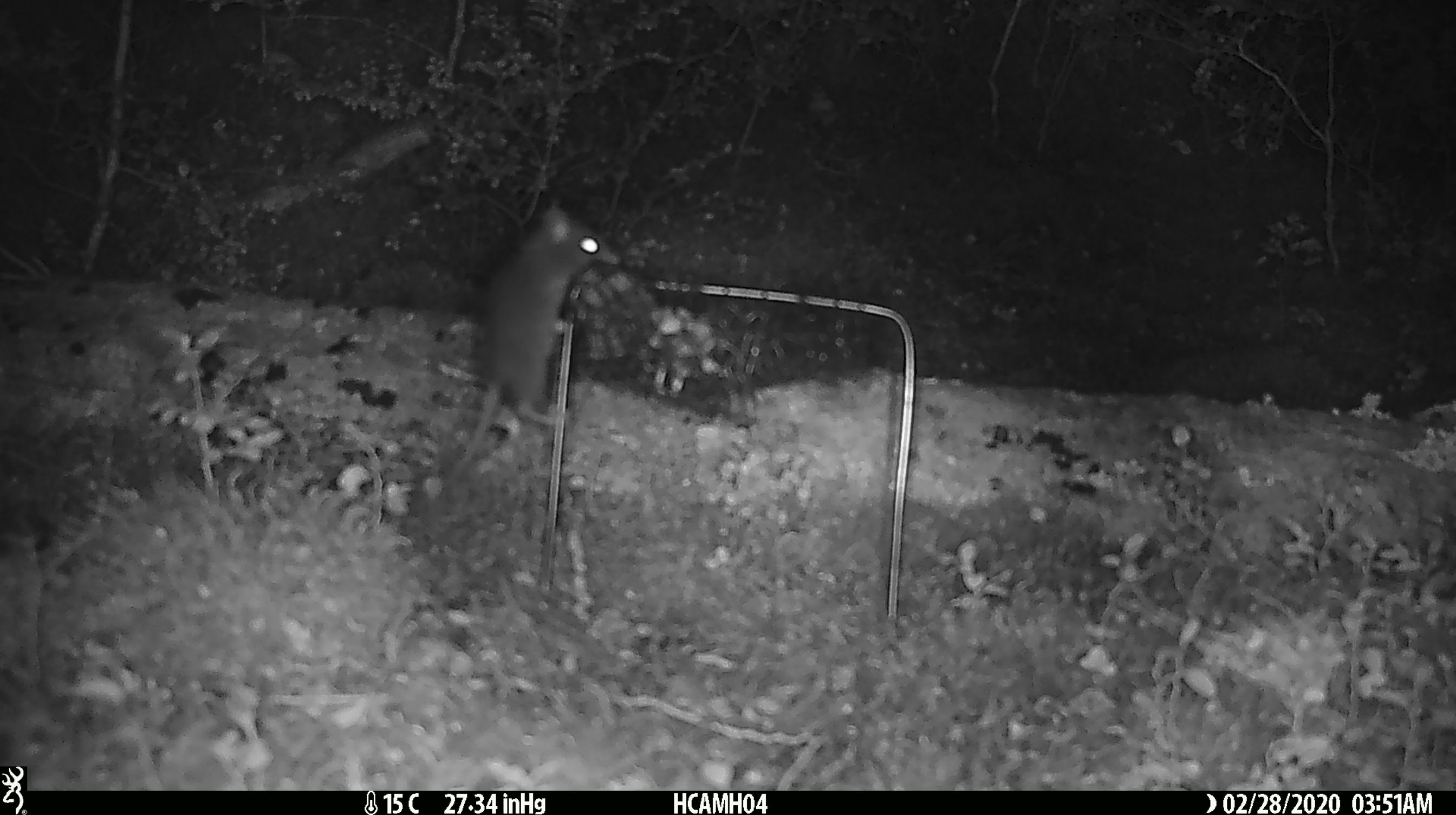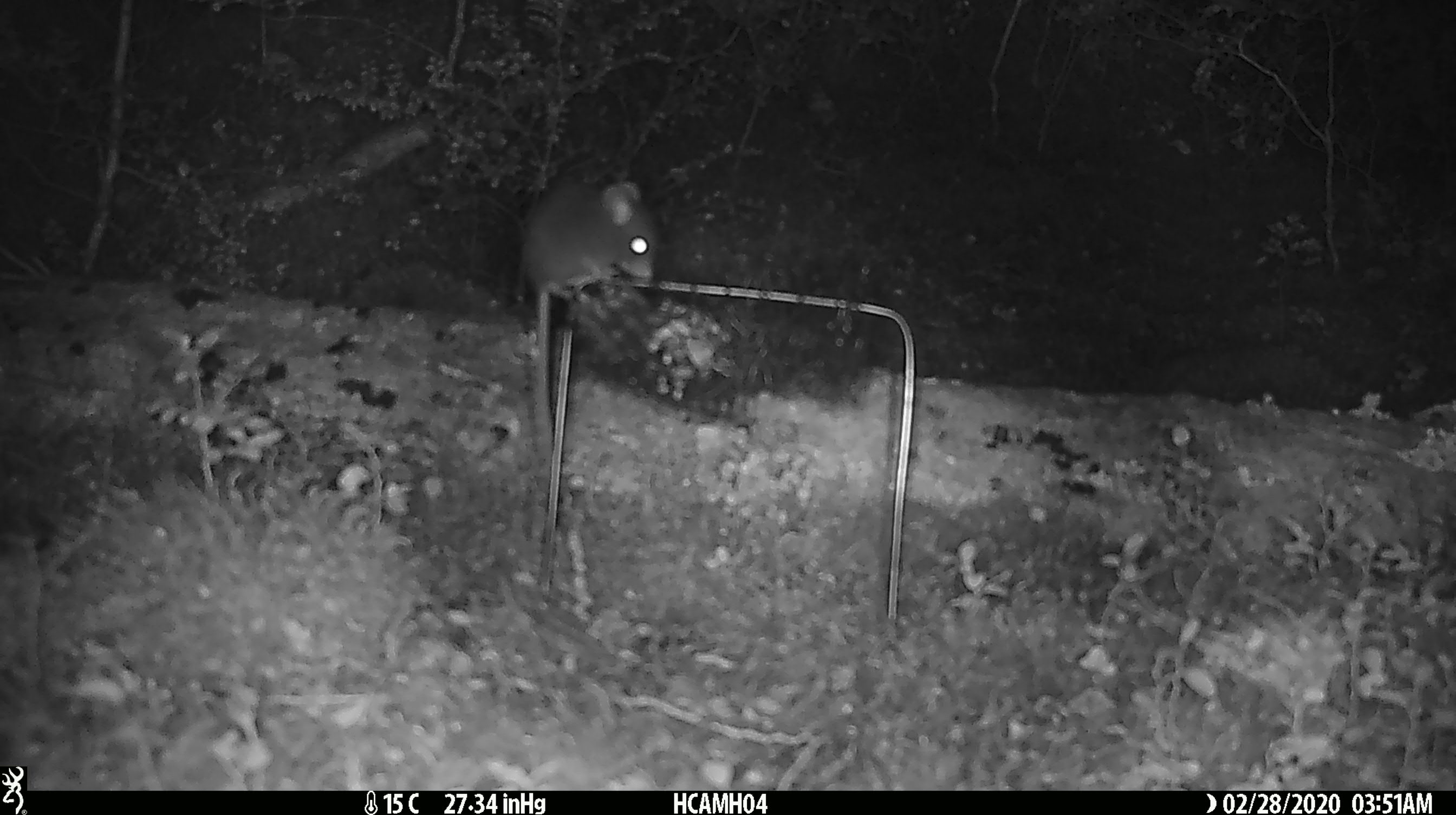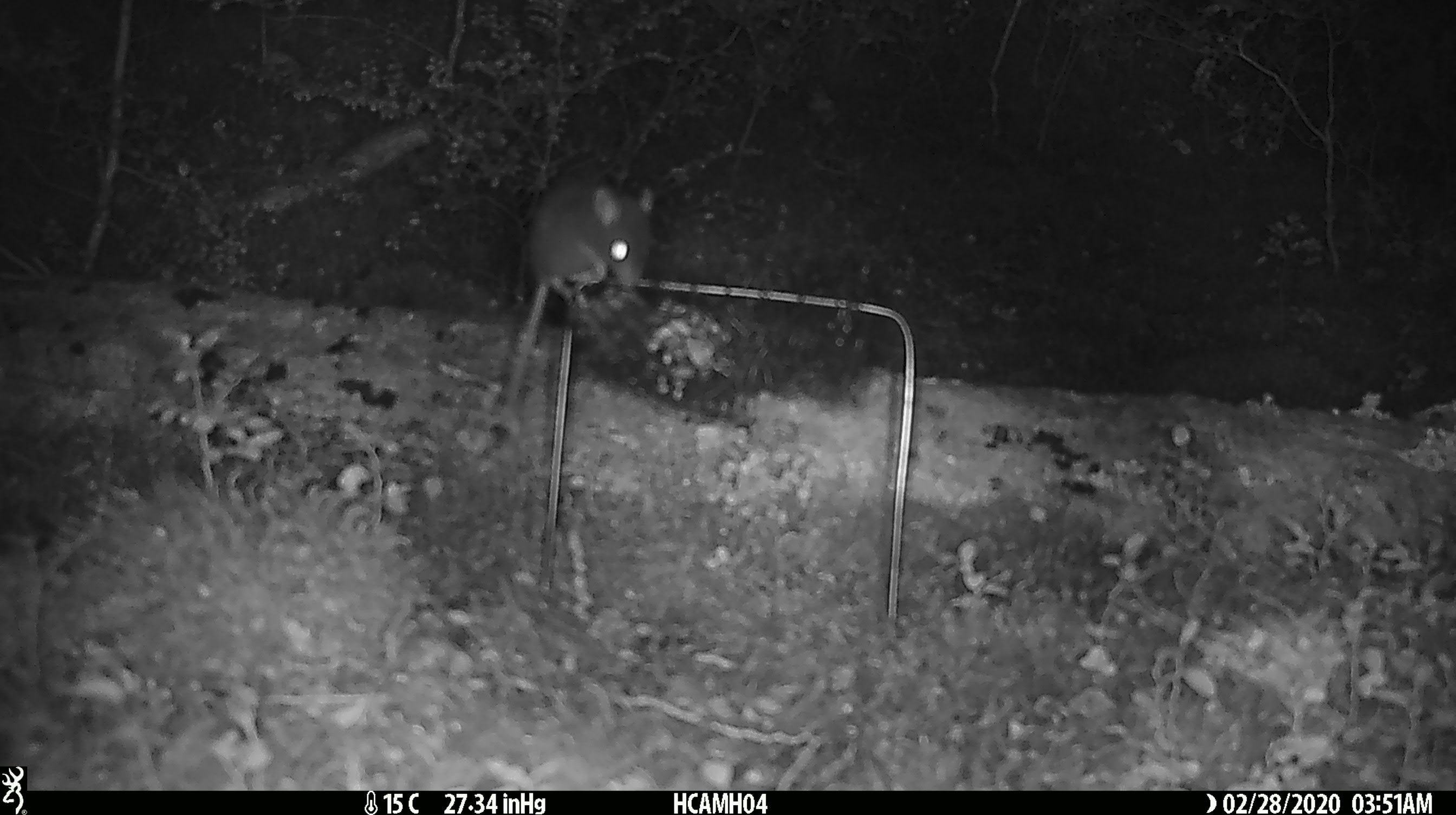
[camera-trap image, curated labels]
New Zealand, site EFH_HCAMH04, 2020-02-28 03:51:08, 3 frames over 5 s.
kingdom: Animalia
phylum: Chordata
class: Mammalia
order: Rodentia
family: Muridae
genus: Mus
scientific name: Mus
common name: mouse